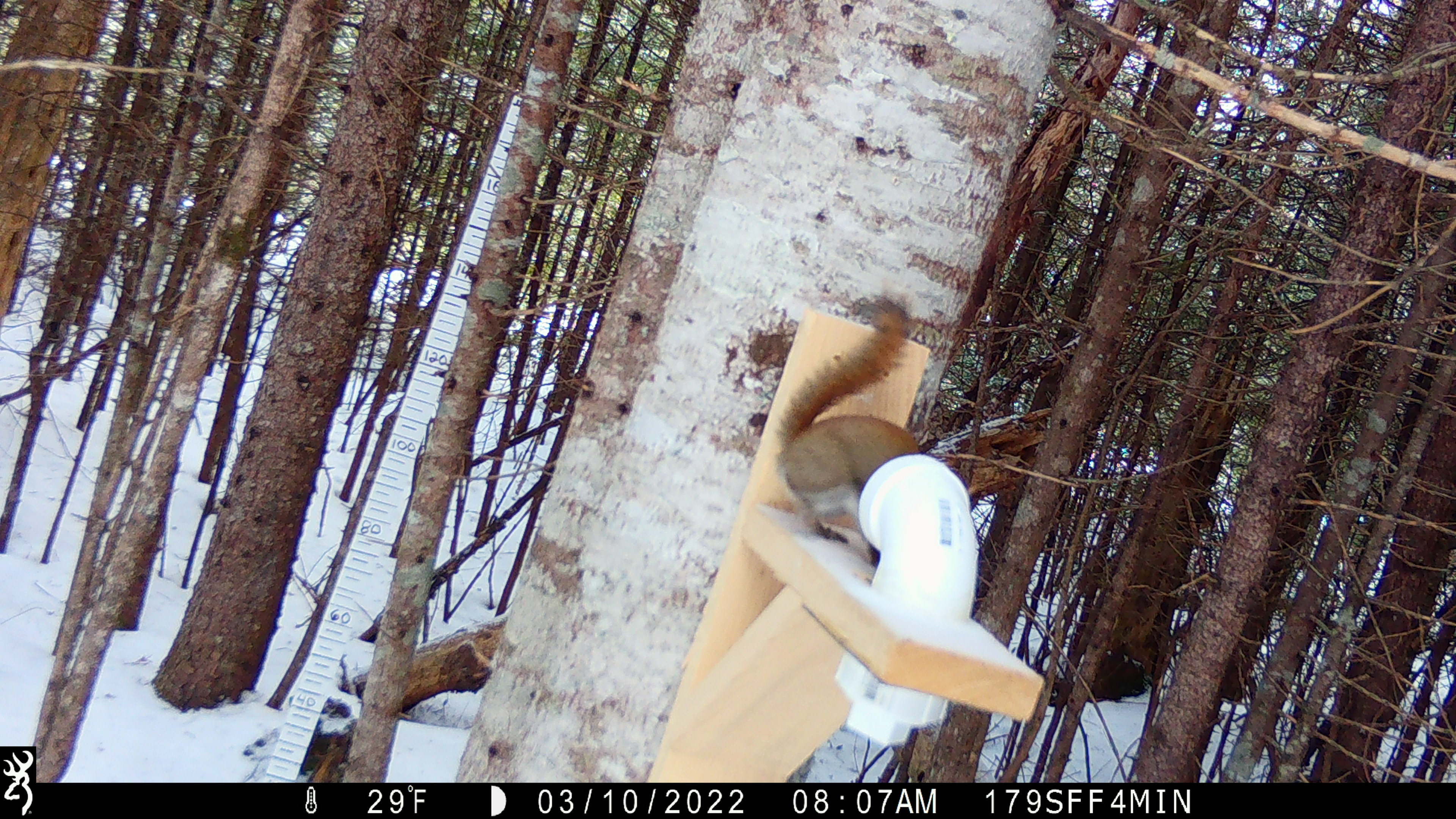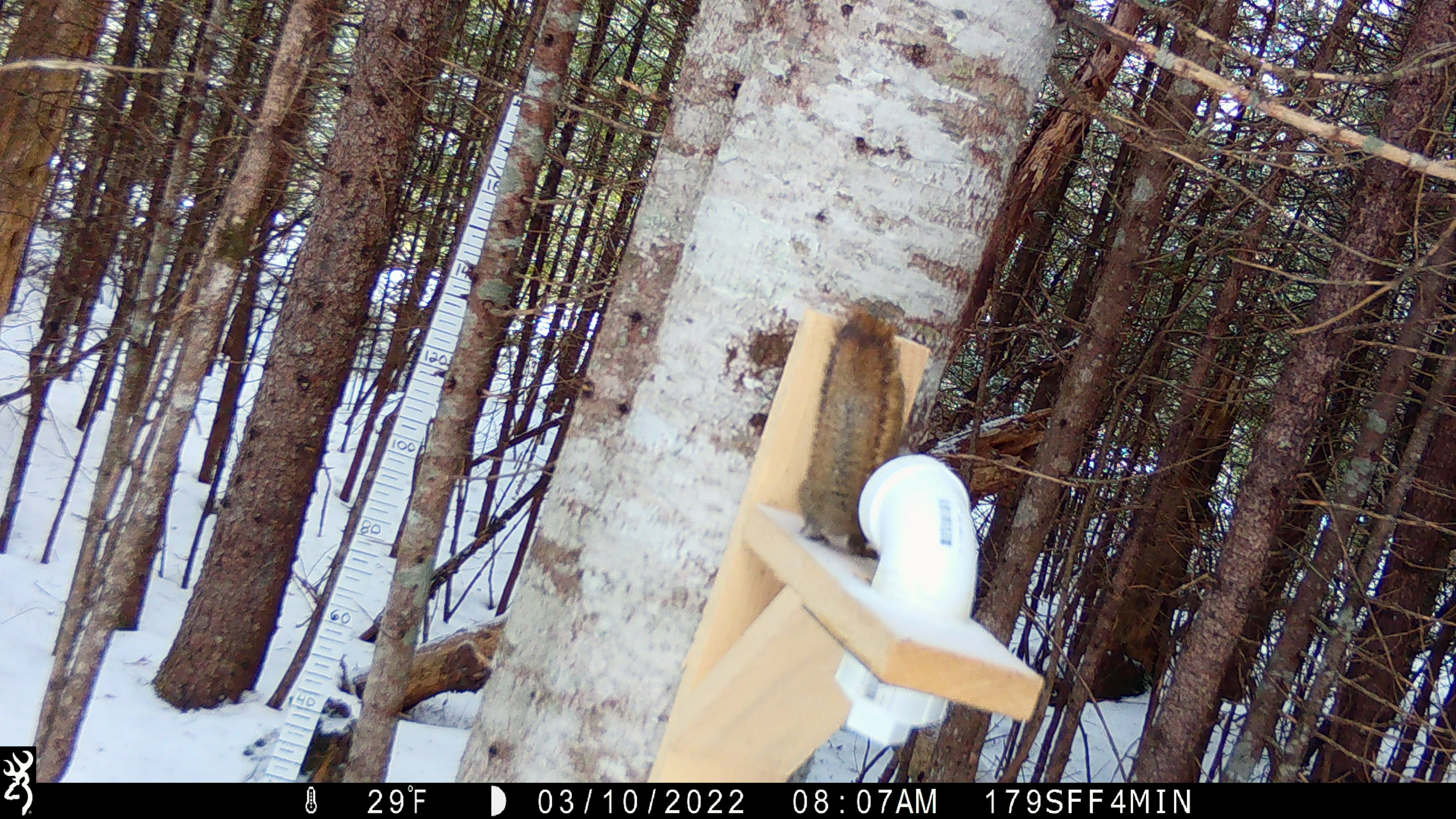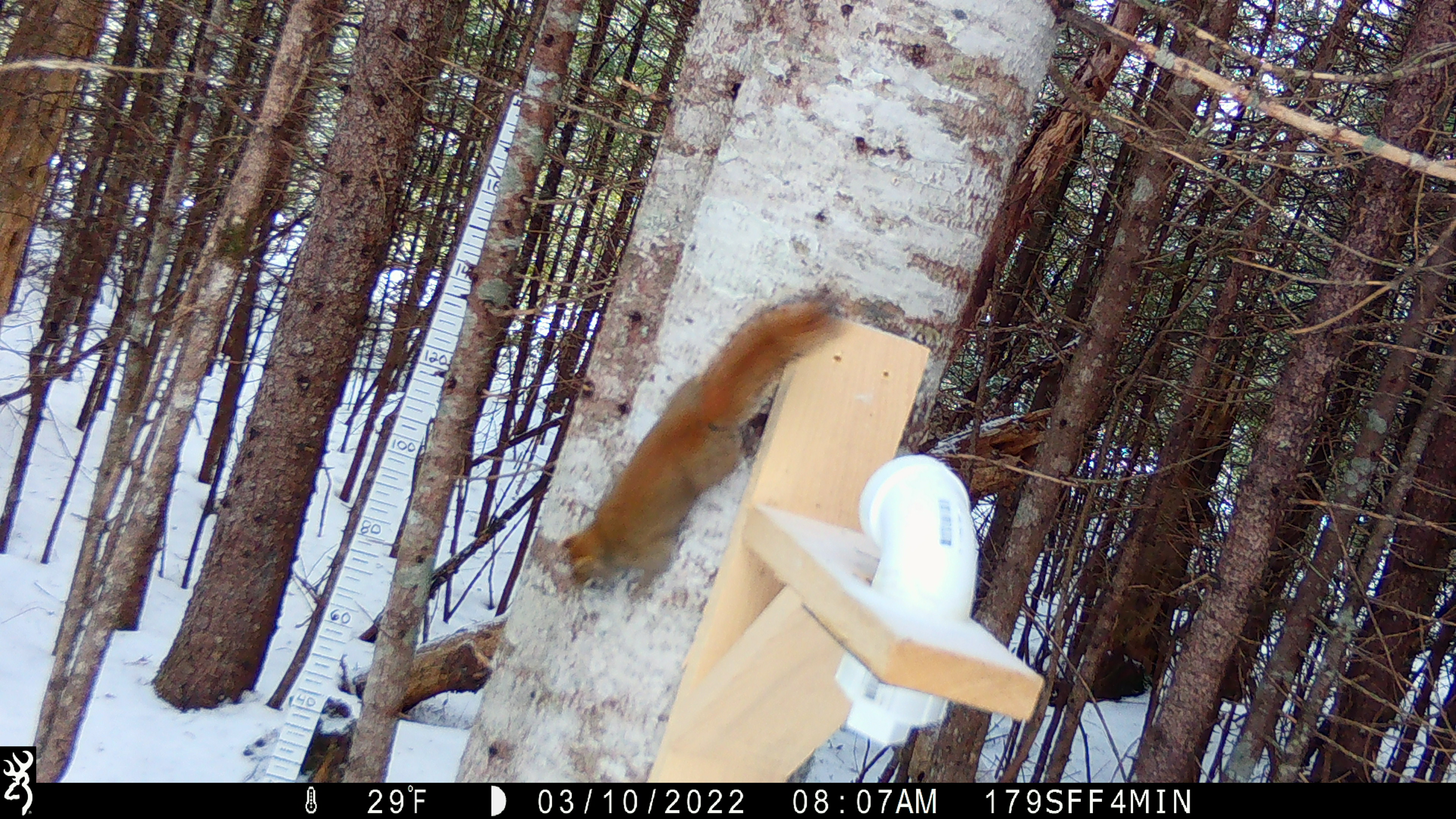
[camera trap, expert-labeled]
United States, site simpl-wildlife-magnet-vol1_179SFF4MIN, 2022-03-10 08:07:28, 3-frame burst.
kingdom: Animalia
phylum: Chordata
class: Aves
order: Passeriformes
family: Sittidae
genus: Sitta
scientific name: Sitta canadensis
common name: red-breasted nuthatch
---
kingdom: Animalia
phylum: Chordata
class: Mammalia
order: Rodentia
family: Sciuridae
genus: Tamiasciurus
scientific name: Tamiasciurus hudsonicus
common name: red squirrel